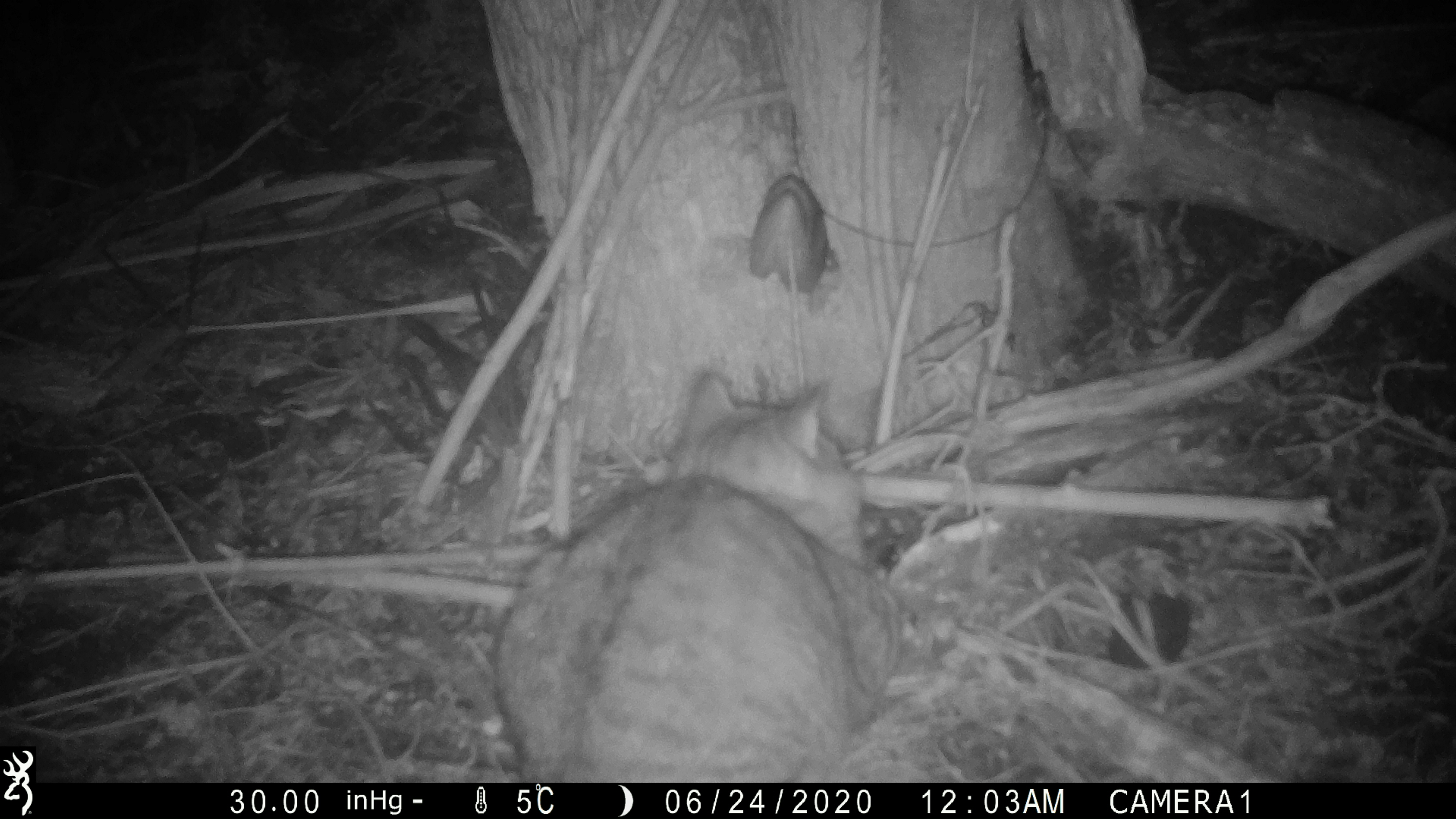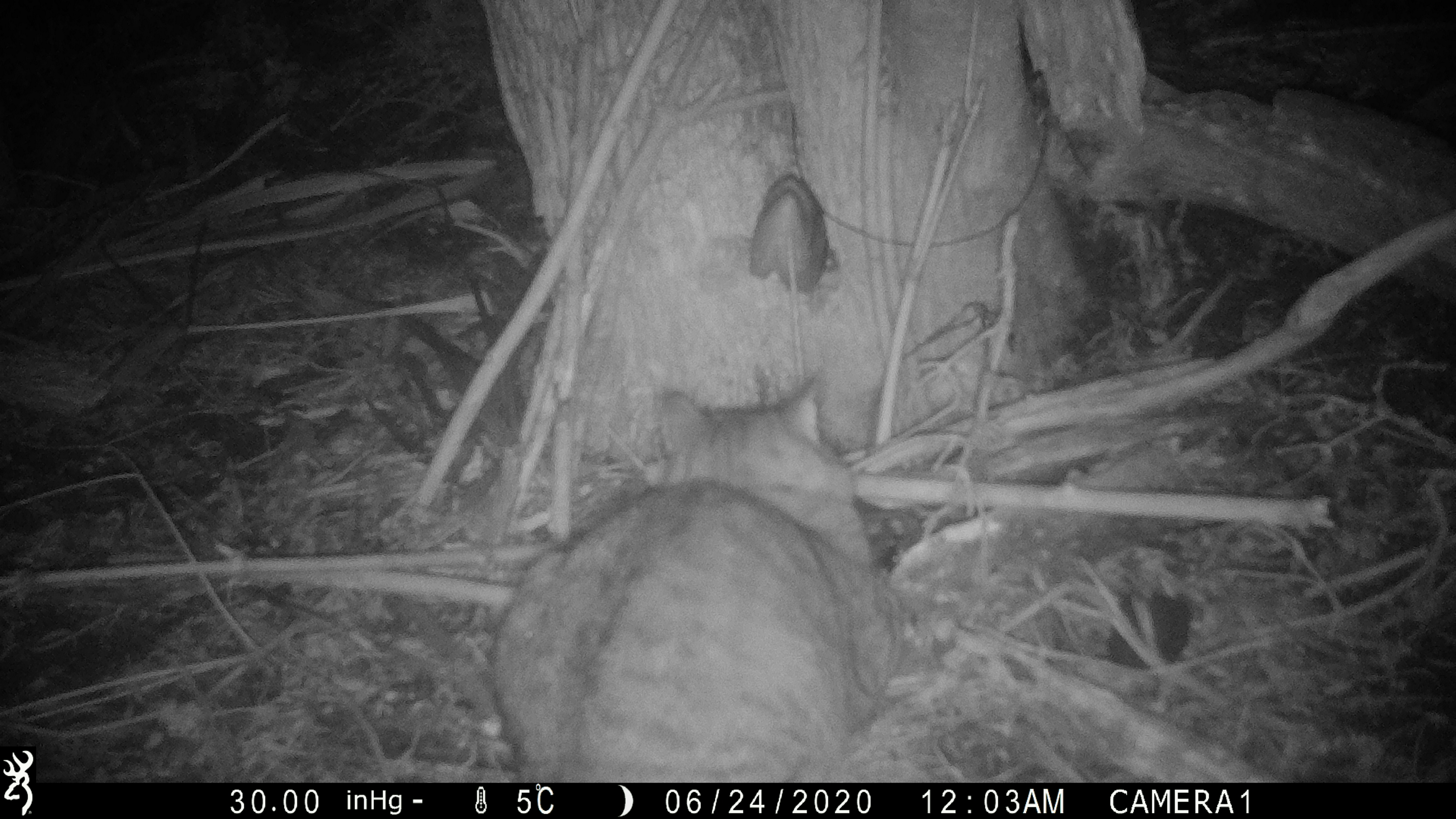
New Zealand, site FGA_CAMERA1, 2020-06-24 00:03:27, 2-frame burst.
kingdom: Animalia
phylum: Chordata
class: Mammalia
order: Carnivora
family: Felidae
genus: Felis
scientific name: Felis catus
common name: domestic cat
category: cat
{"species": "cat (domestic cat) (Felis catus)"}